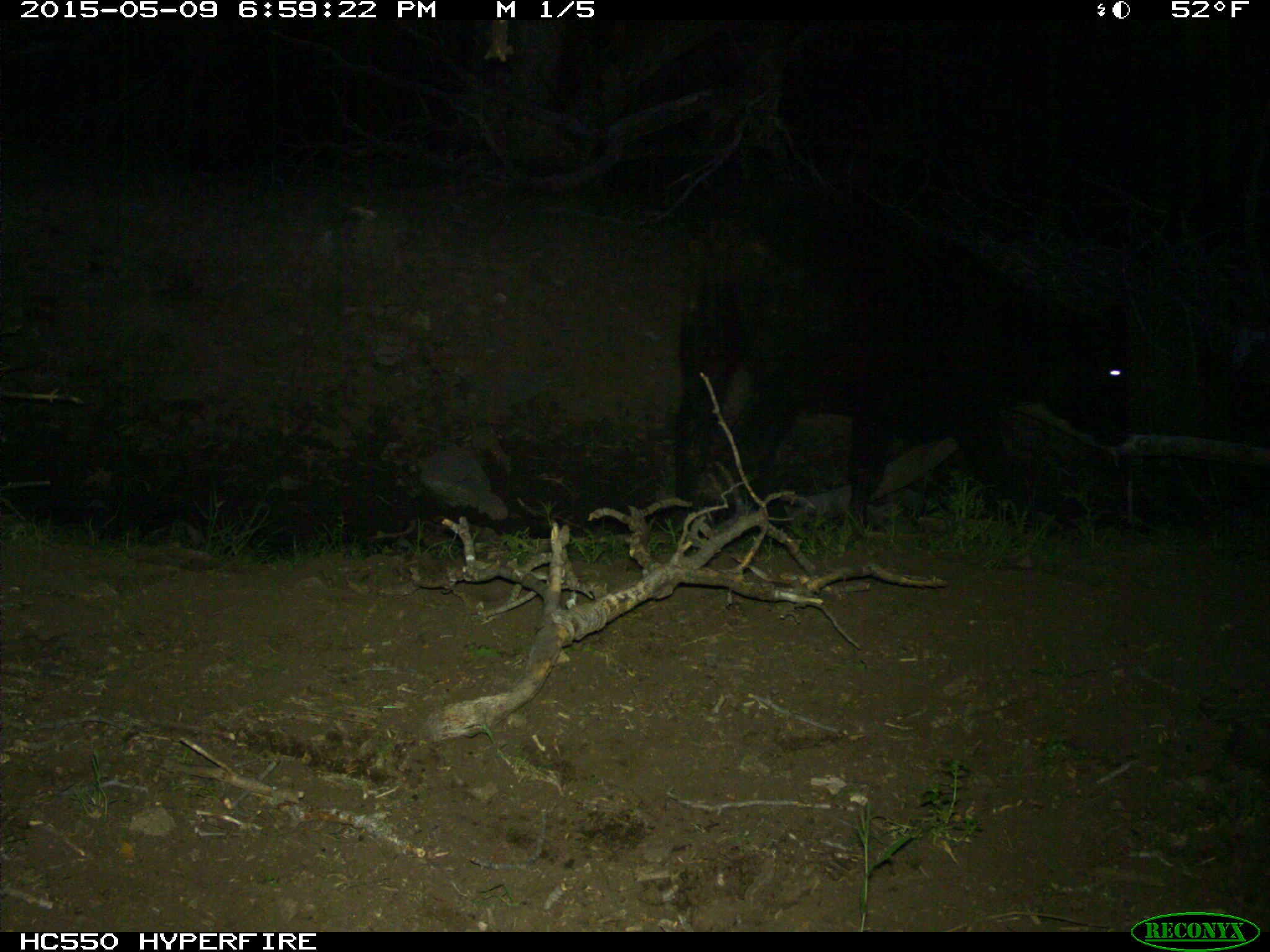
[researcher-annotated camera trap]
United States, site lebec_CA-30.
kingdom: Animalia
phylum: Chordata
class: Mammalia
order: Artiodactyla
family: Bovidae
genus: Bos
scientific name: Bos taurus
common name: domestic cow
Bos taurus (domestic cow).